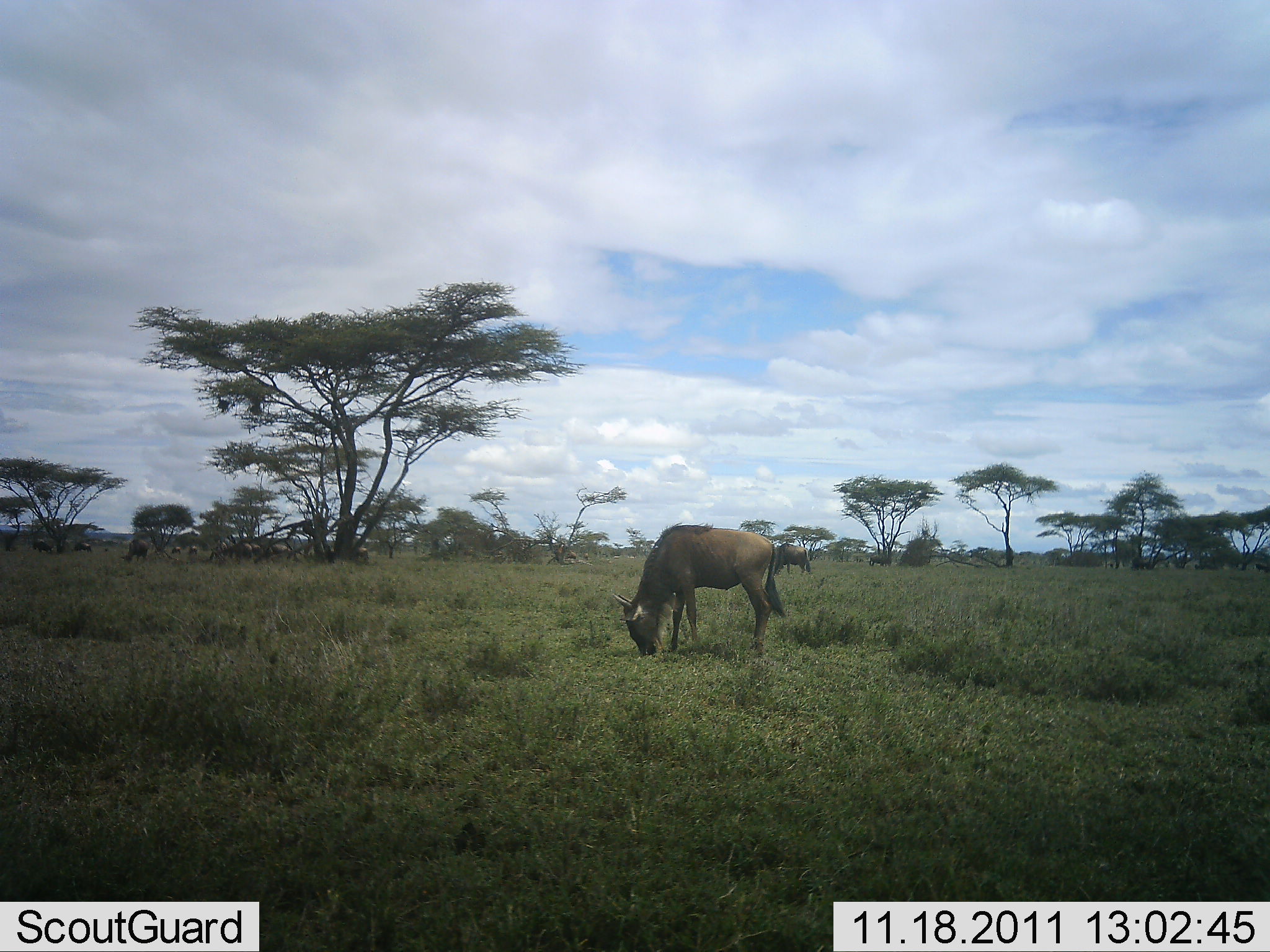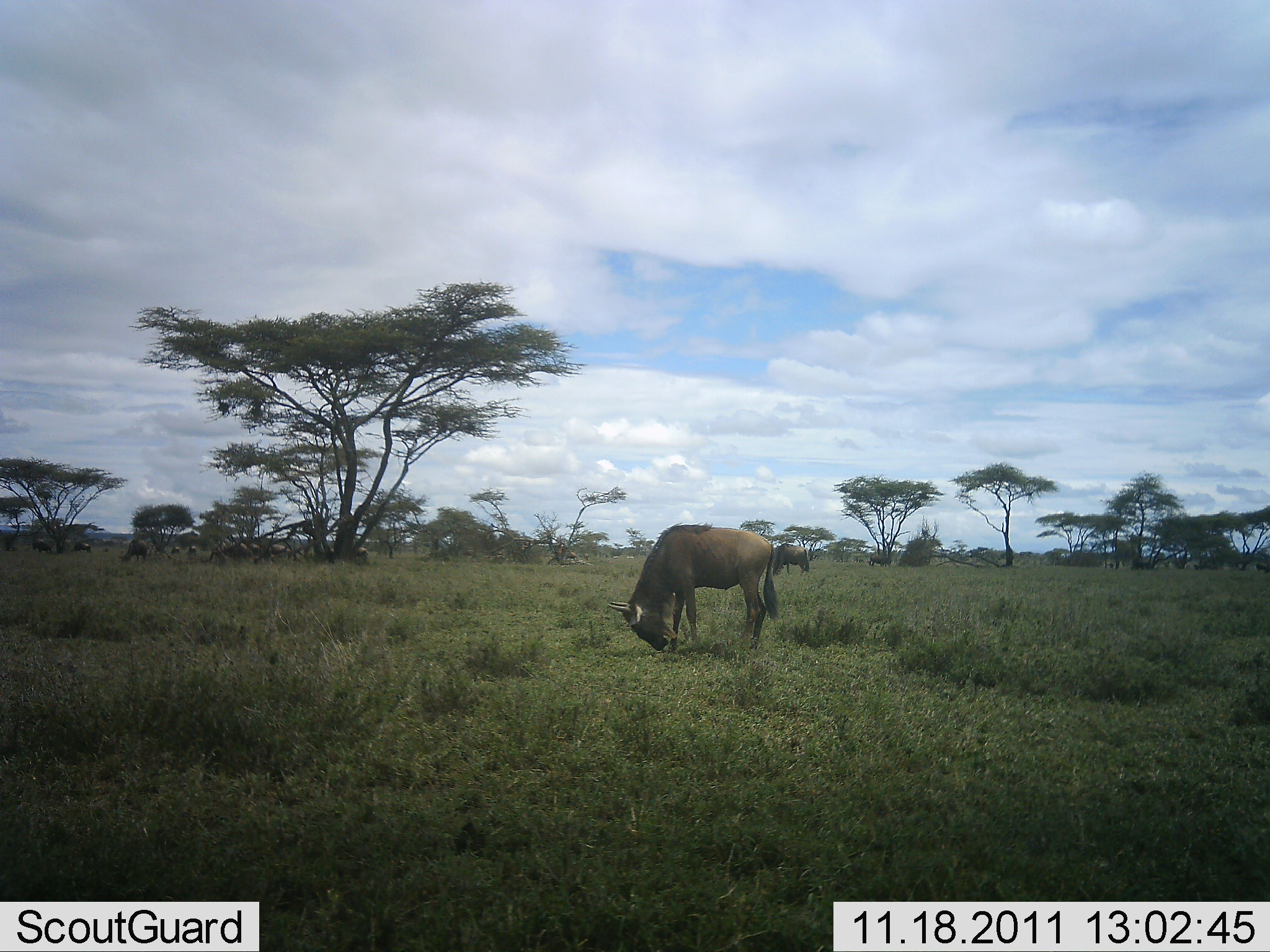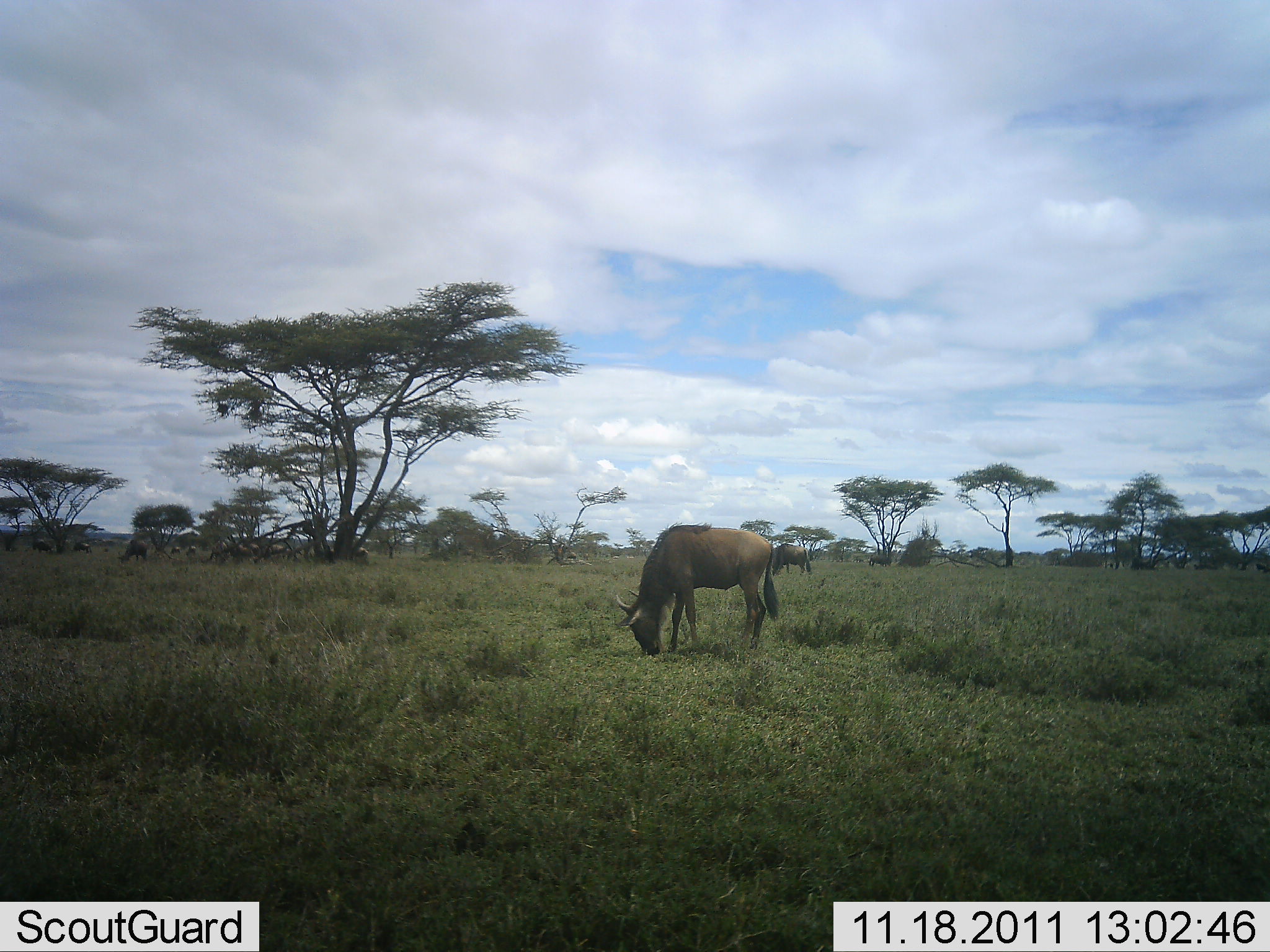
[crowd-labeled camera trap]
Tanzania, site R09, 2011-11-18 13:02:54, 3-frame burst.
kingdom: Animalia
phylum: Chordata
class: Mammalia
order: Artiodactyla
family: Bovidae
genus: Connochaetes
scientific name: Connochaetes taurinus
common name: blue wildebeest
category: wildebeest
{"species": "wildebeest (blue wildebeest) (Connochaetes taurinus)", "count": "11-50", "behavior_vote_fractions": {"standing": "43%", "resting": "7%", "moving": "0%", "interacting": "0%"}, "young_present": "0%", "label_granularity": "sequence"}